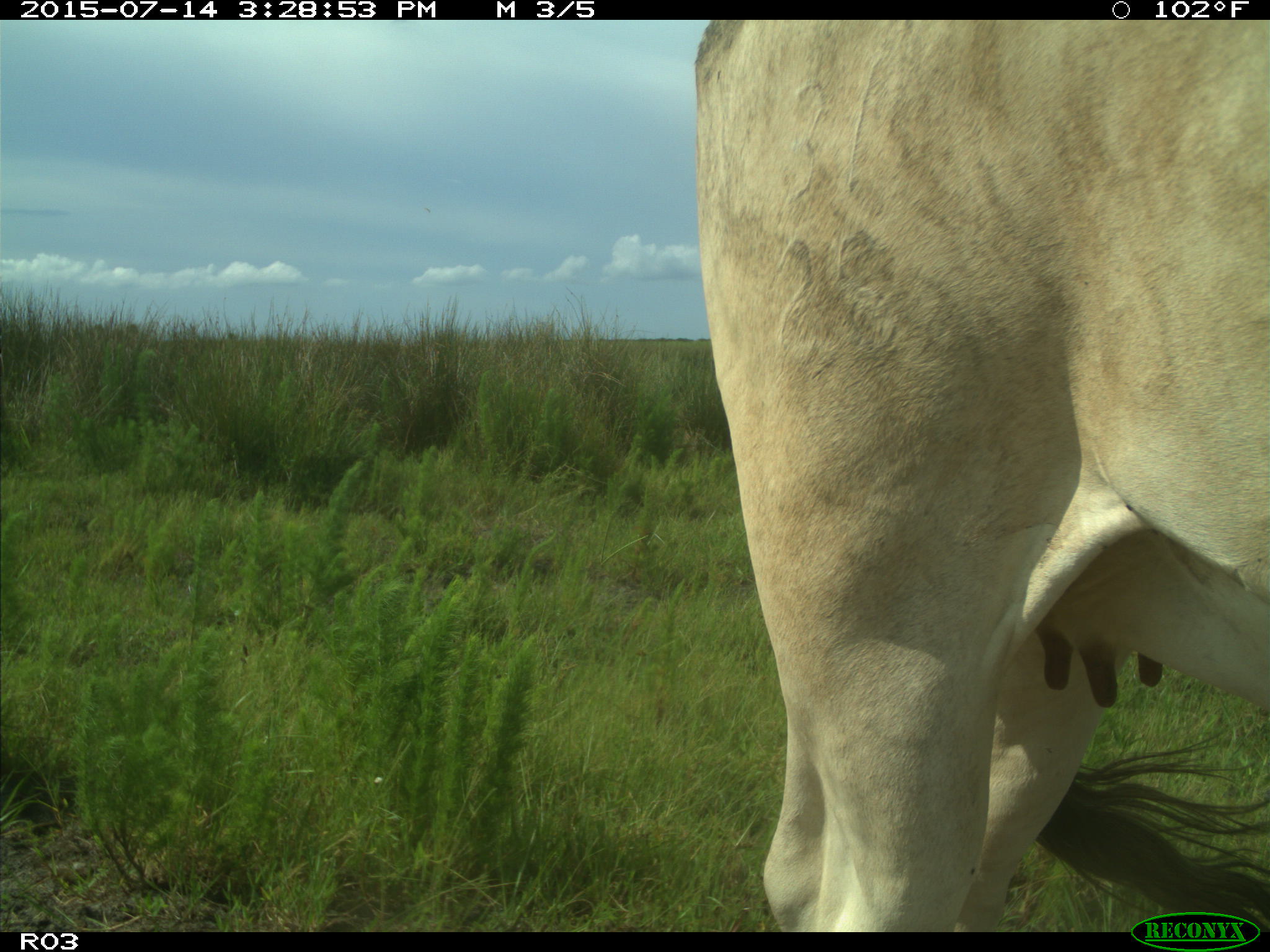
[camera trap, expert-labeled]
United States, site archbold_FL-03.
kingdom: Animalia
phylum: Chordata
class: Mammalia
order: Artiodactyla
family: Bovidae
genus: Bos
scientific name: Bos taurus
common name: domestic cow